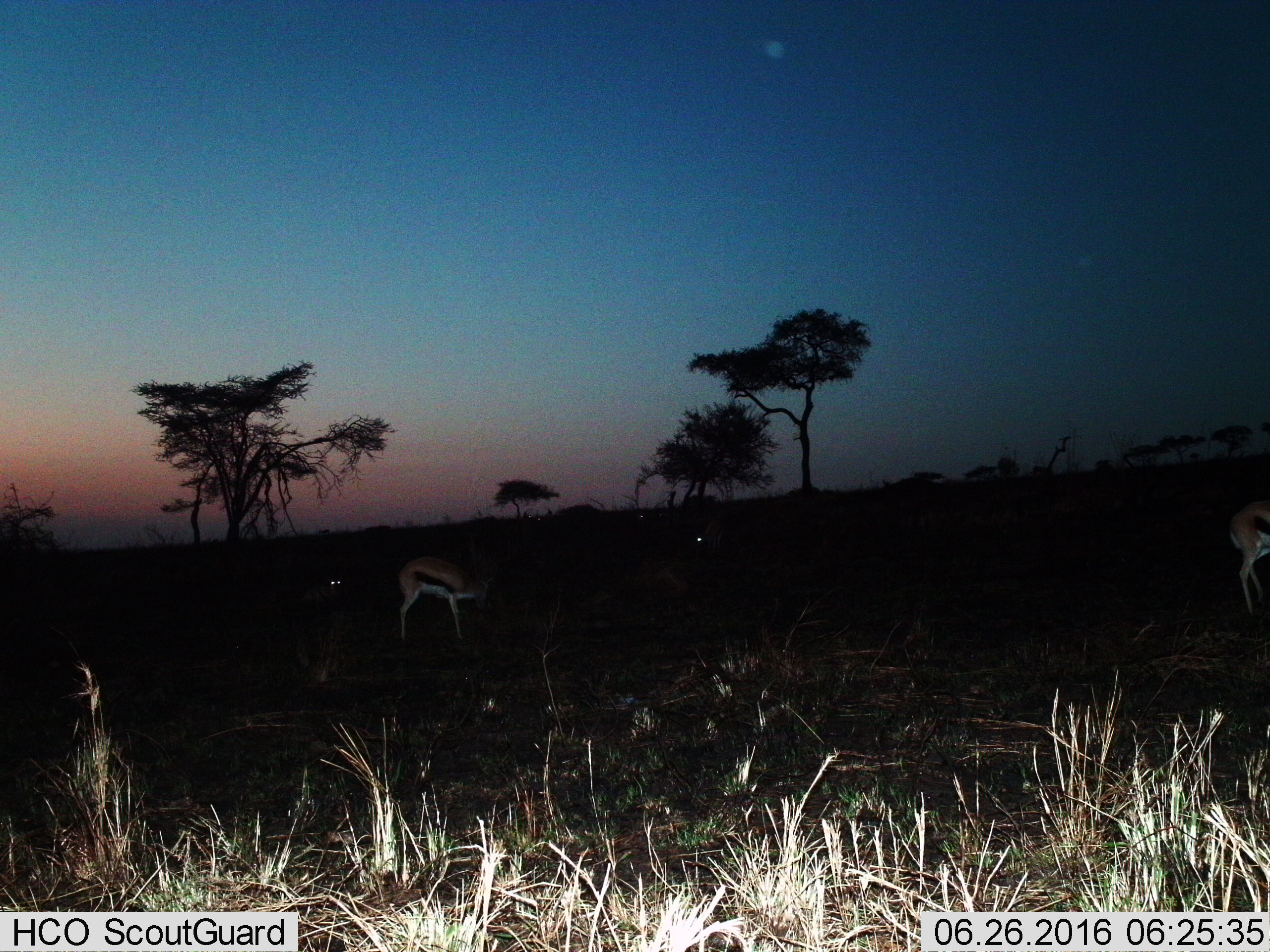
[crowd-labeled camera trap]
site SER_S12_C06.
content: unidentified animal